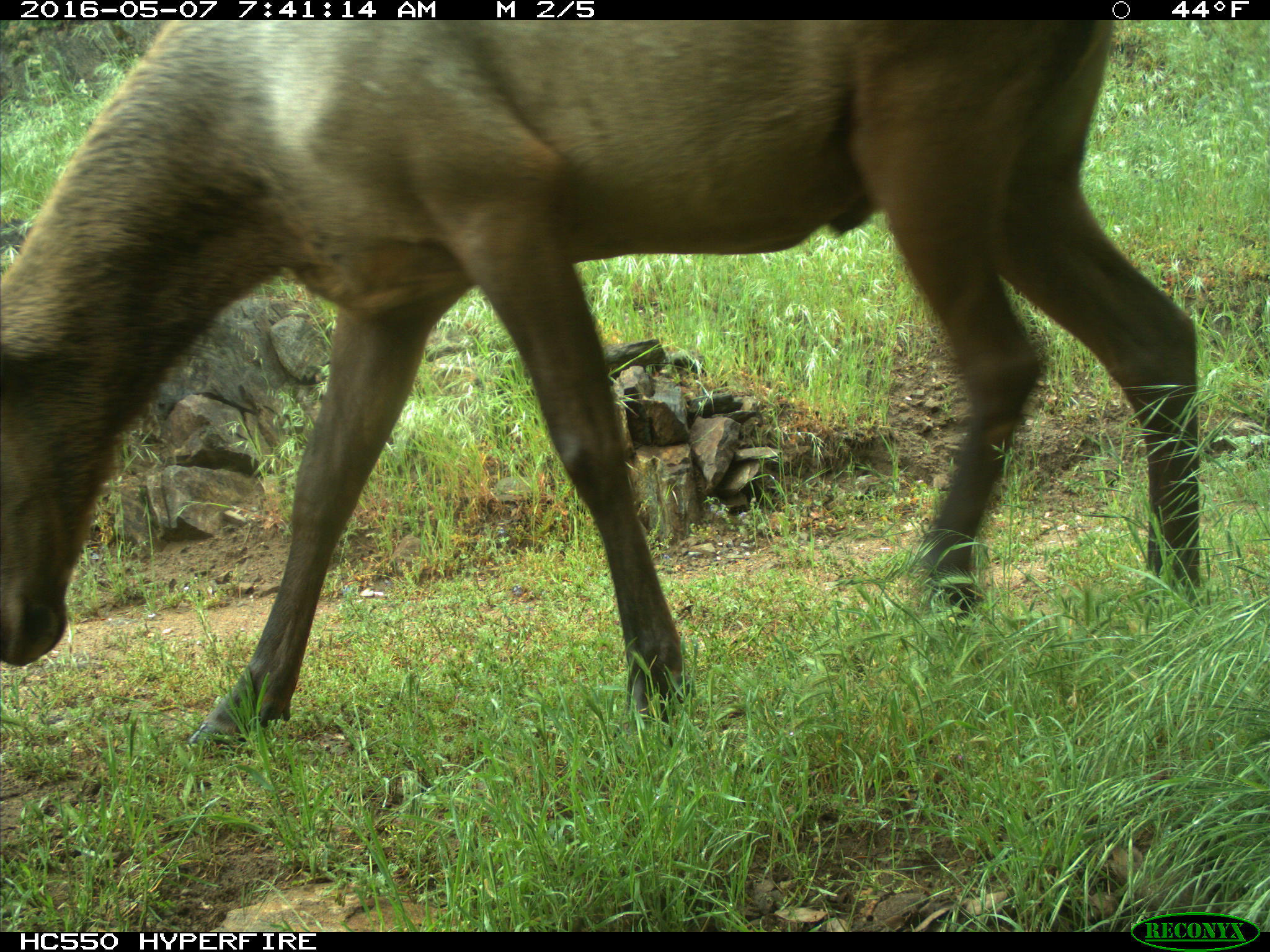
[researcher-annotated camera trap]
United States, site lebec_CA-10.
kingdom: Animalia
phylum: Chordata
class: Mammalia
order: Artiodactyla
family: Cervidae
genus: Cervus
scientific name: Cervus canadensis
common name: elk